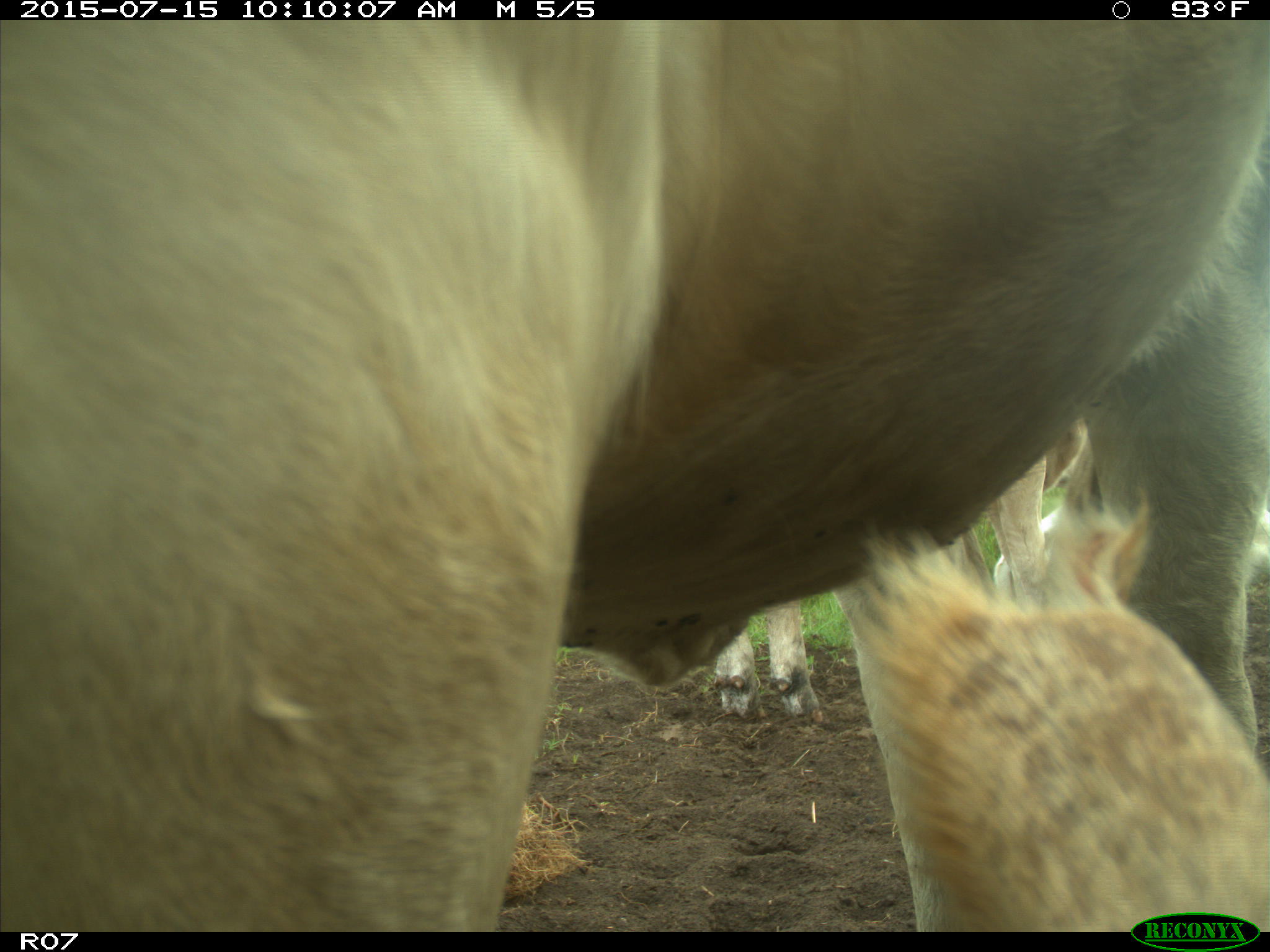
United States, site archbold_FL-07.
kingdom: Animalia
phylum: Chordata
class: Mammalia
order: Artiodactyla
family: Bovidae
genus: Bos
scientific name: Bos taurus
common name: domestic cow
Bos taurus (domestic cow).